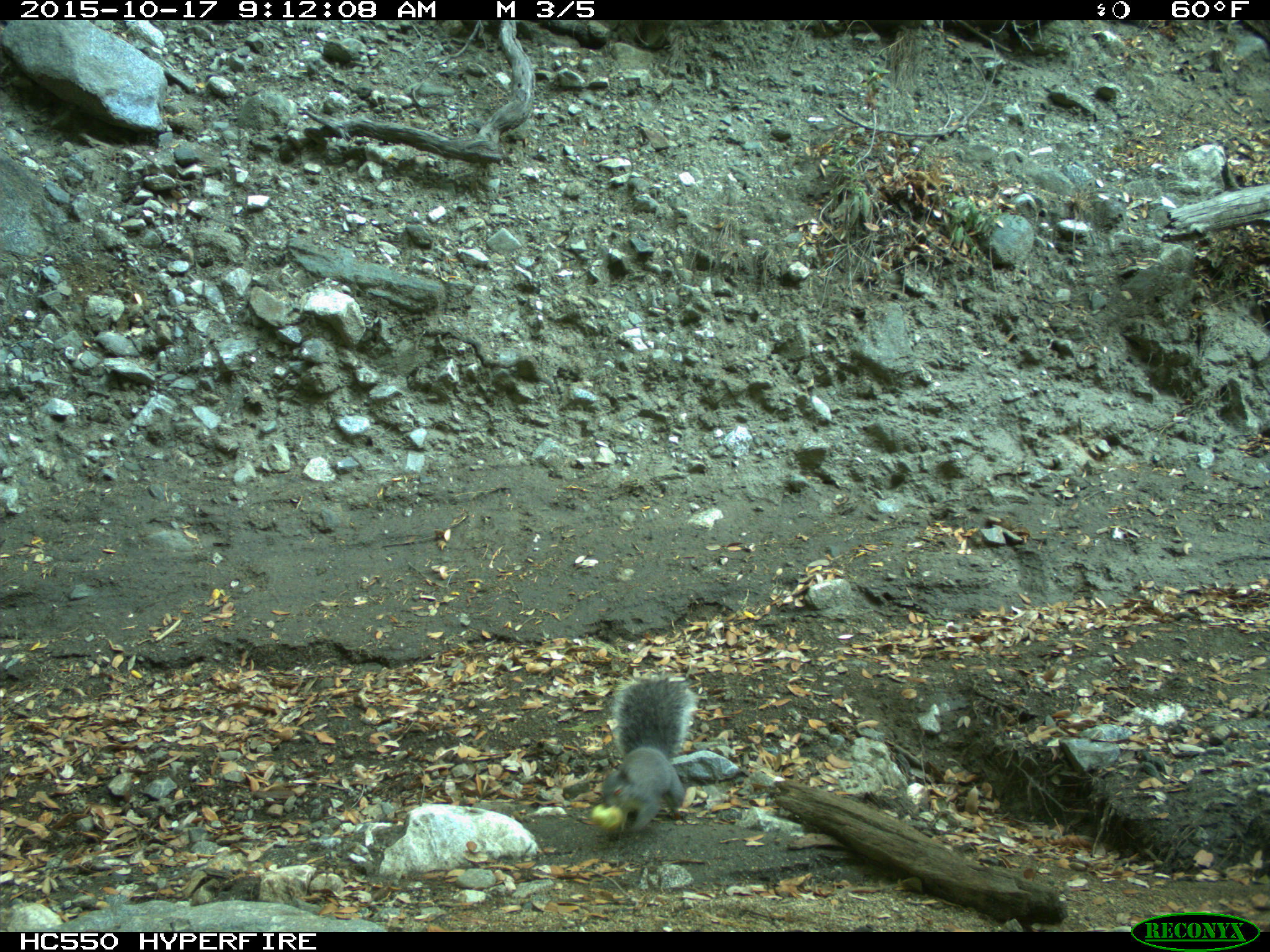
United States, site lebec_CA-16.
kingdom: Animalia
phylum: Chordata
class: Mammalia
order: Rodentia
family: Sciuridae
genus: Sciurus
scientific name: Sciurus carolinensis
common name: eastern gray squirrel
Sciurus carolinensis (eastern gray squirrel).